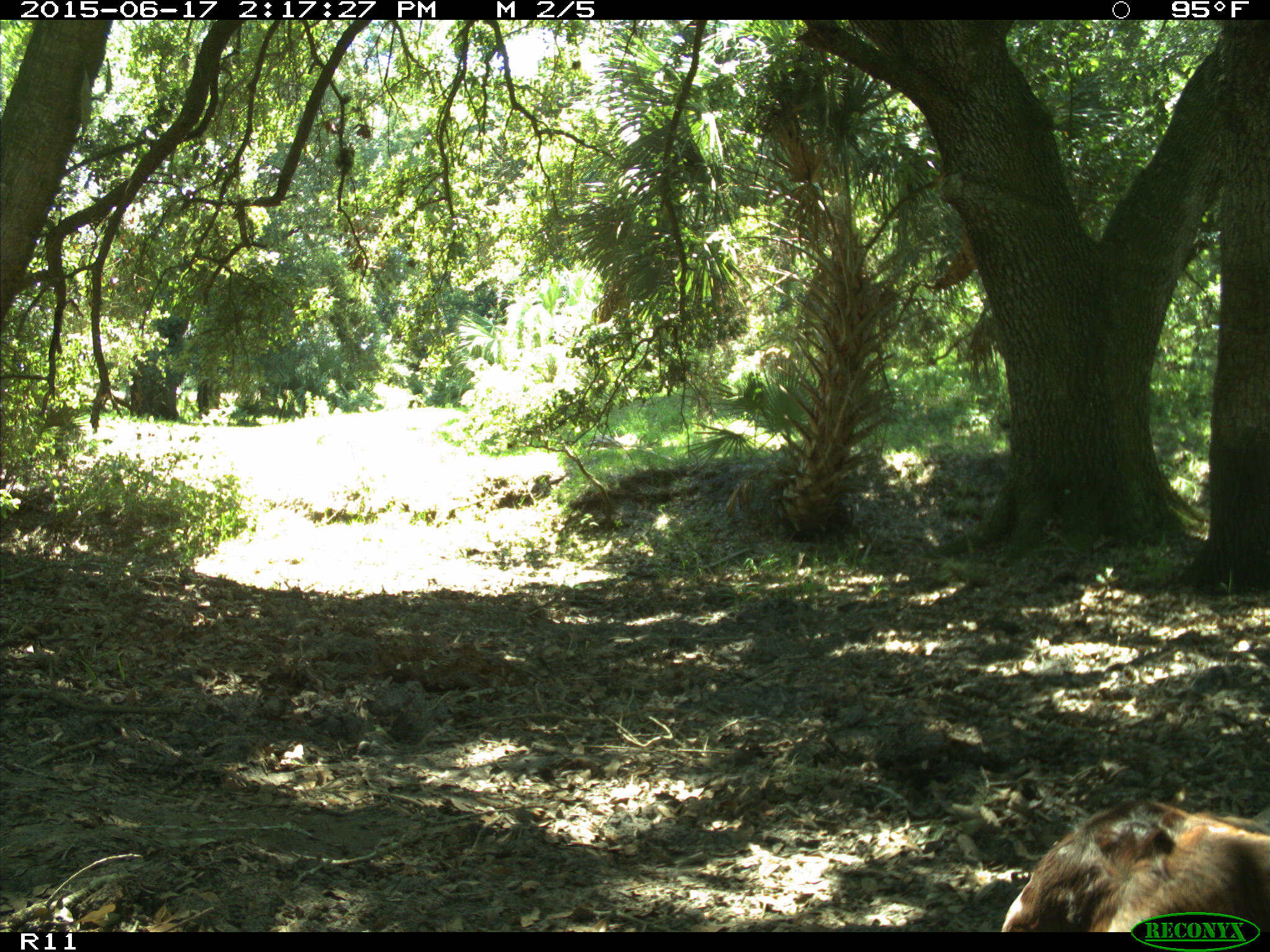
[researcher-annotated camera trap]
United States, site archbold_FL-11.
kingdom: Animalia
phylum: Chordata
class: Mammalia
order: Artiodactyla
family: Bovidae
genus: Bos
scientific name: Bos taurus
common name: domestic cow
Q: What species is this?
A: Bos taurus (domestic cow).